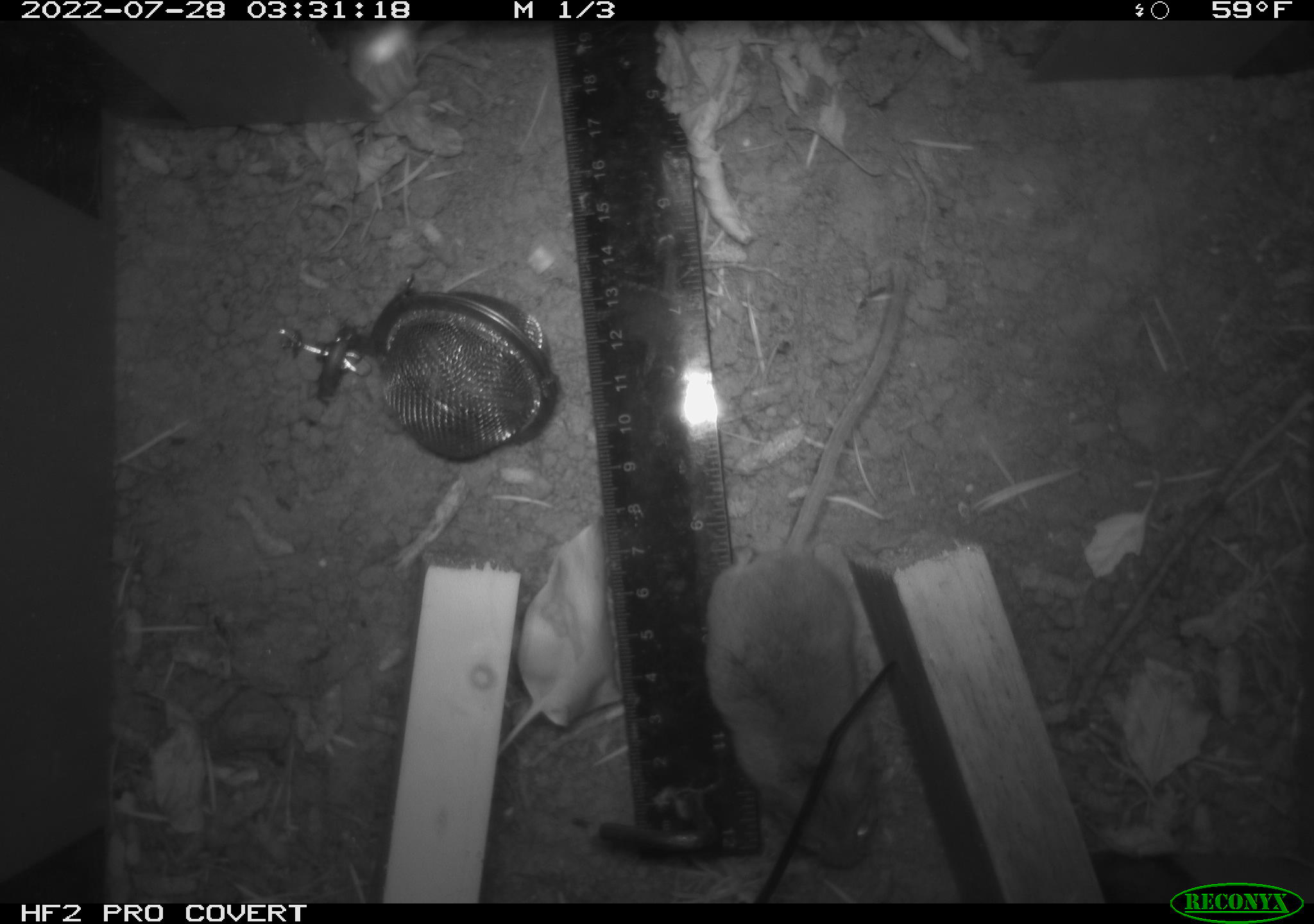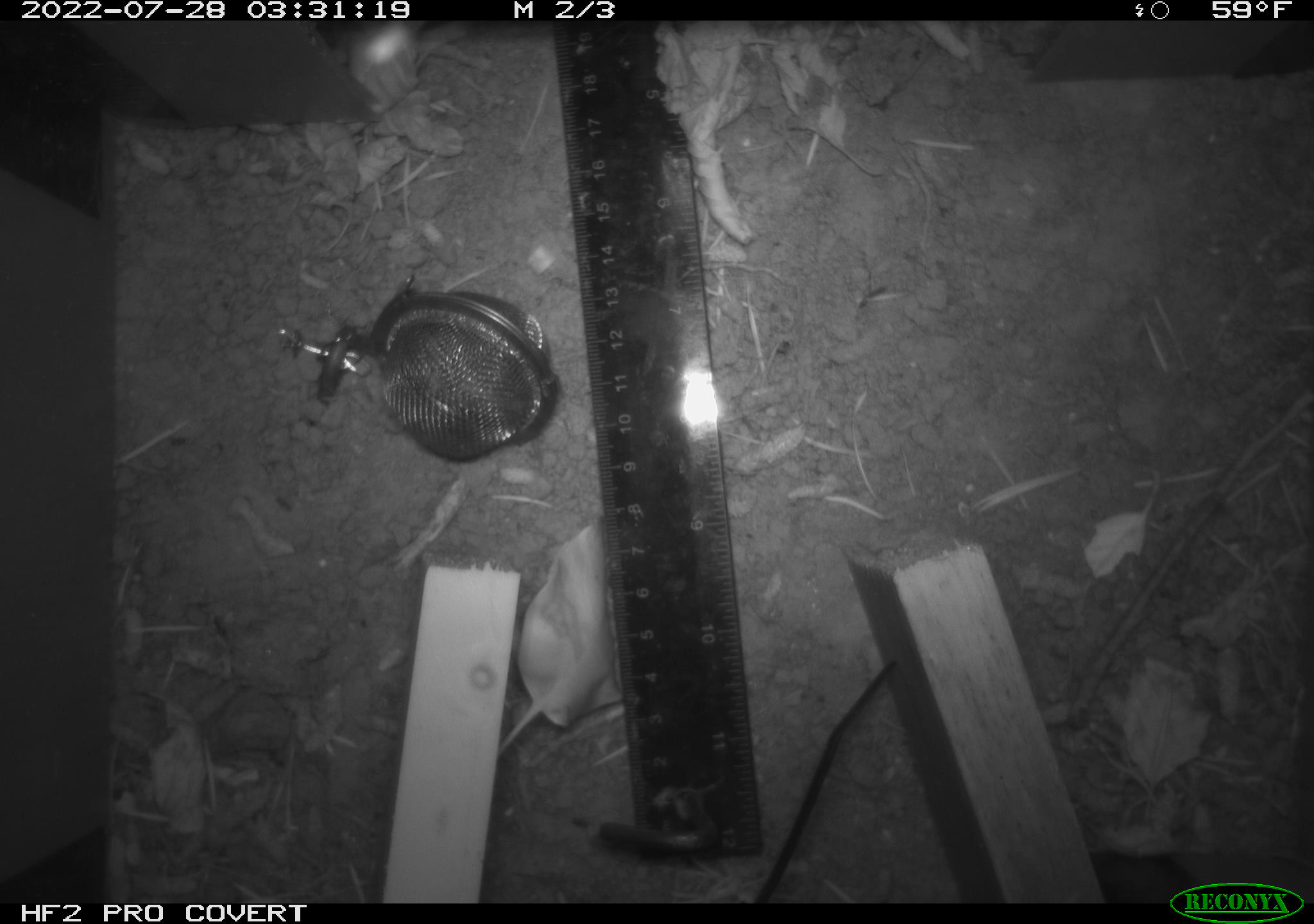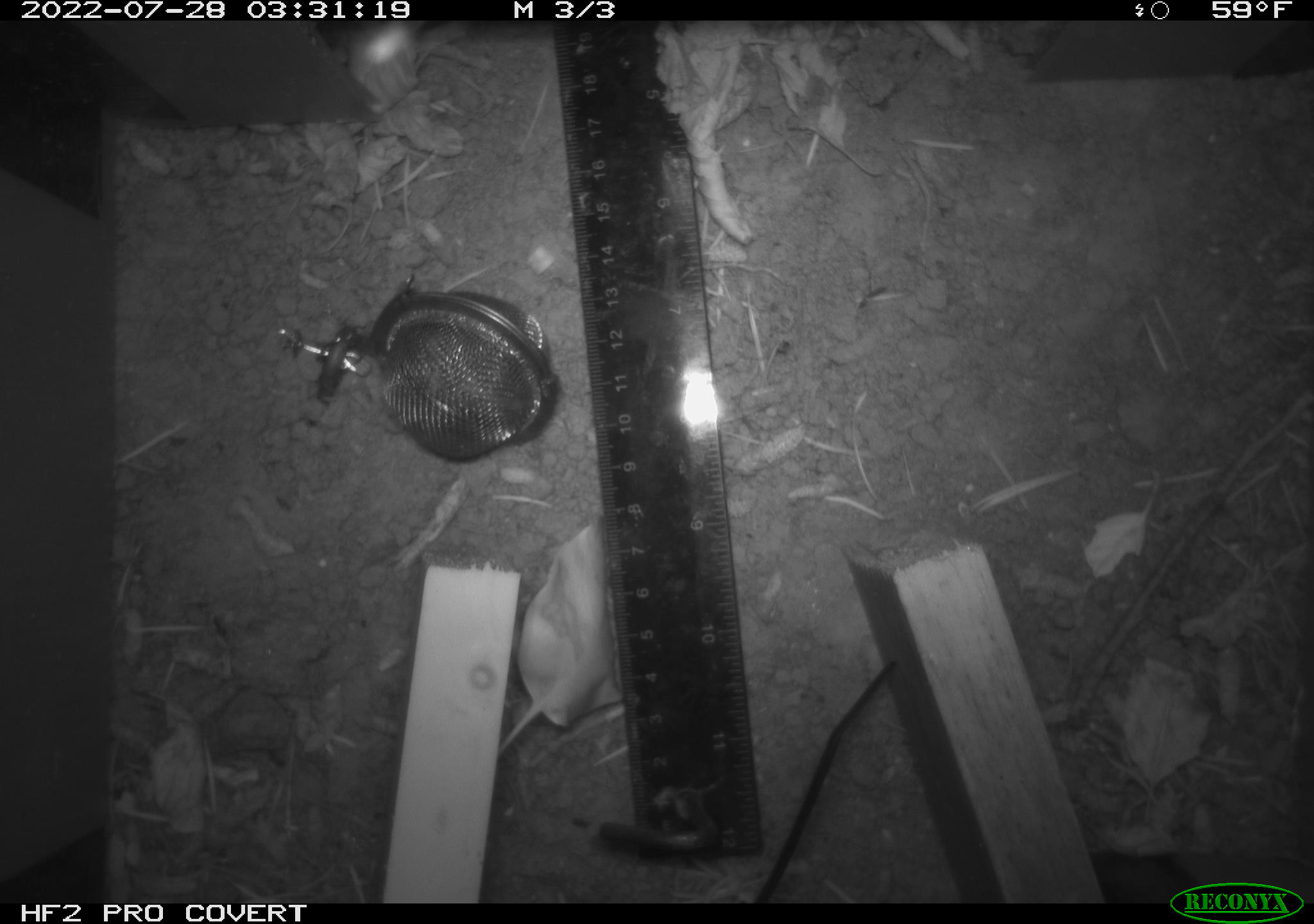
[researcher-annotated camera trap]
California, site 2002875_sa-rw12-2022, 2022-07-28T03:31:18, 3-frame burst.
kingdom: Animalia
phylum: Chordata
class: Mammalia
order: Rodentia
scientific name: Rodentia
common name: rodent